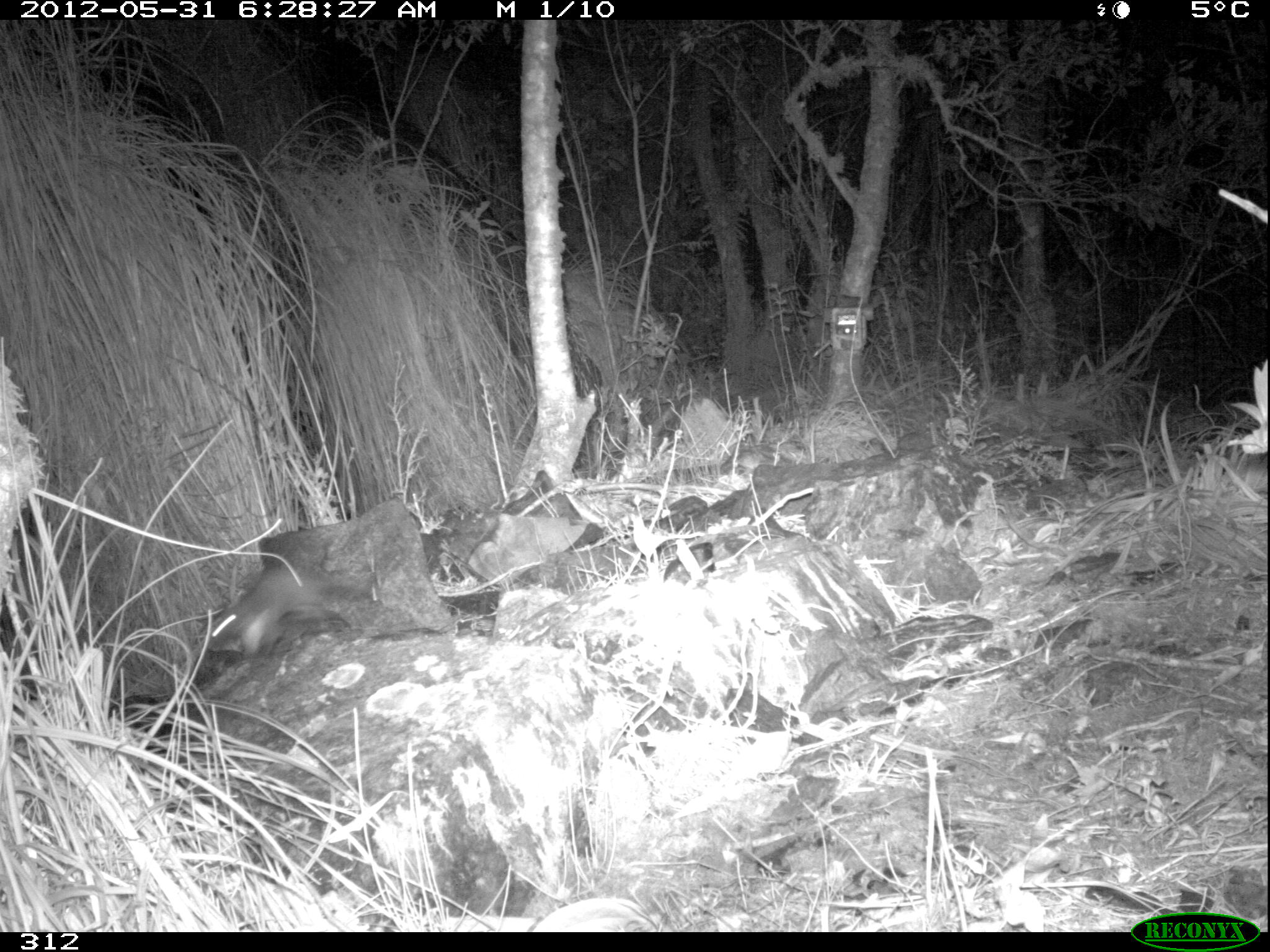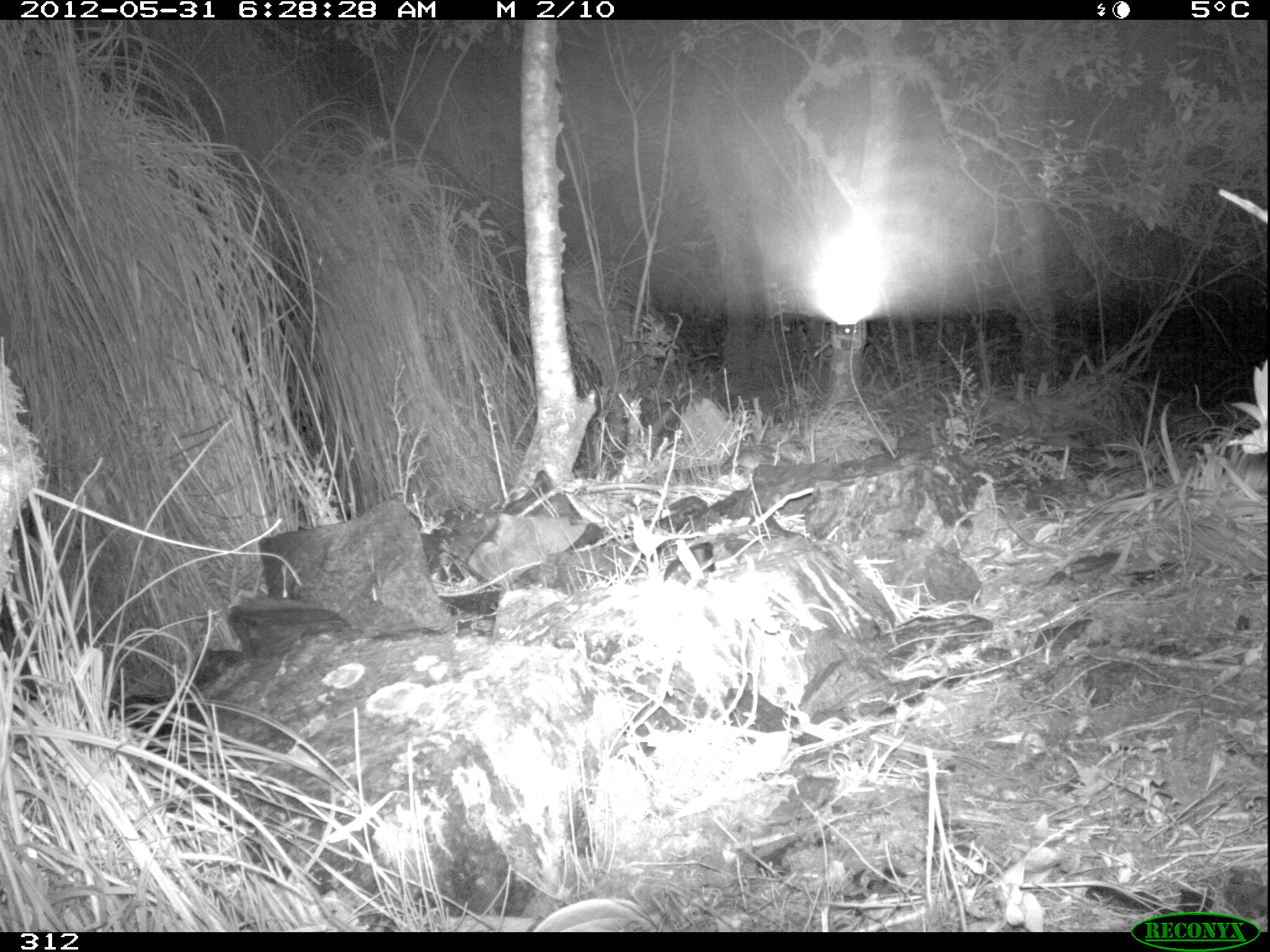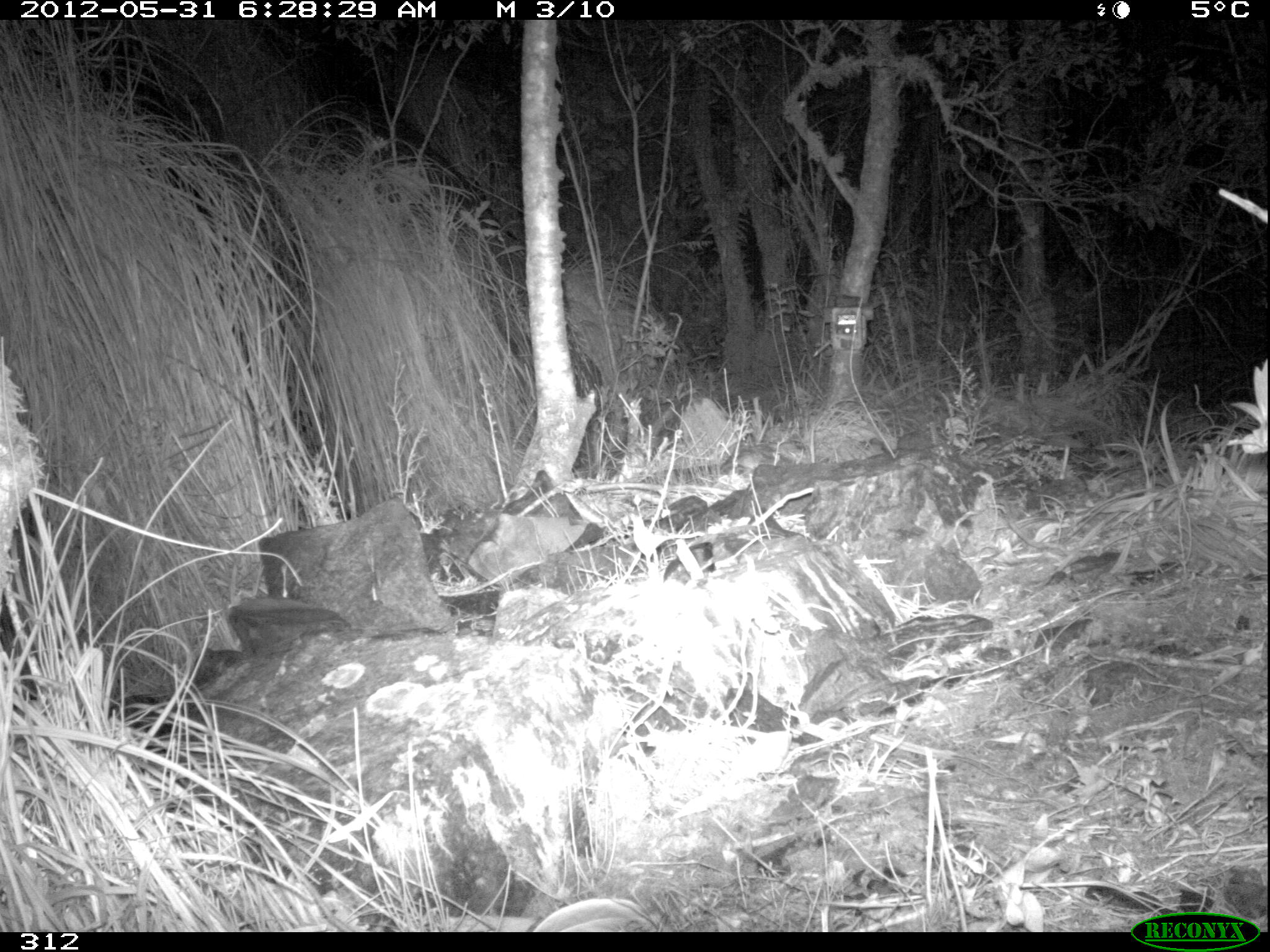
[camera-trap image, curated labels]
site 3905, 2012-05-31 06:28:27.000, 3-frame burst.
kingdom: Animalia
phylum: Chordata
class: Mammalia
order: Carnivora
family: Mustelidae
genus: Neogale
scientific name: Neogale frenata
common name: long-tailed weasel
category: mustela frenata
Mustela frenata (long-tailed weasel) (Neogale frenata).